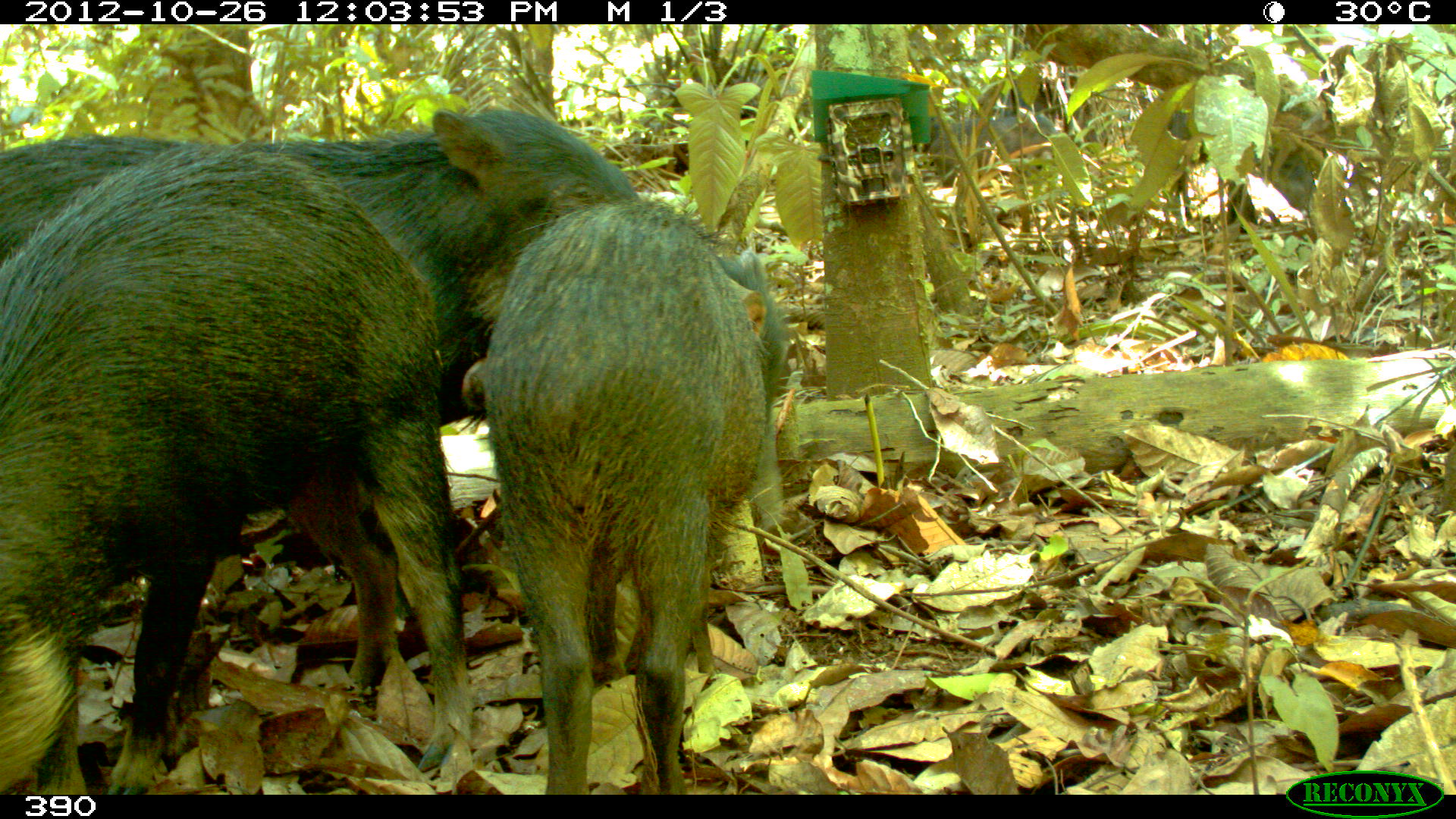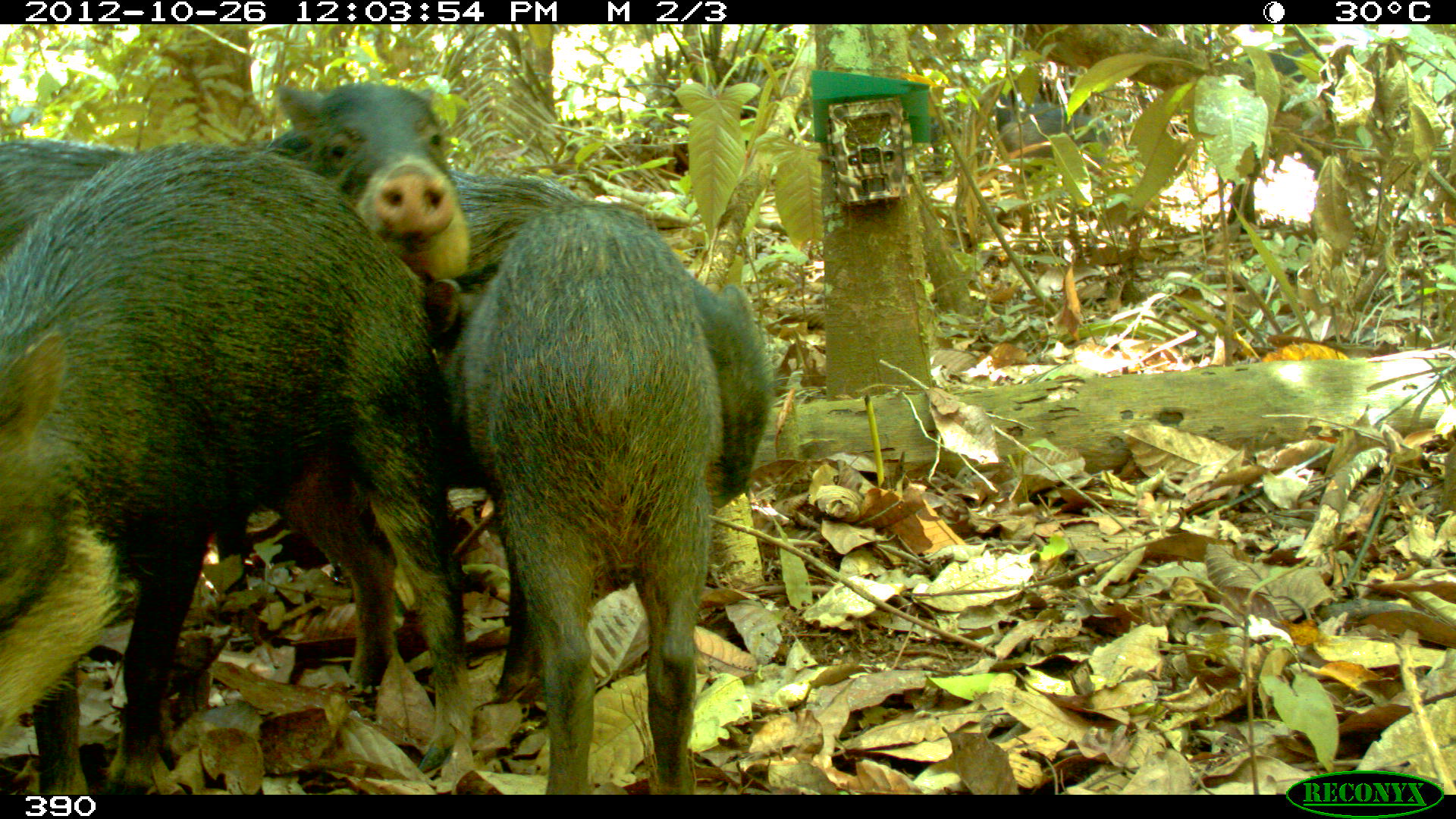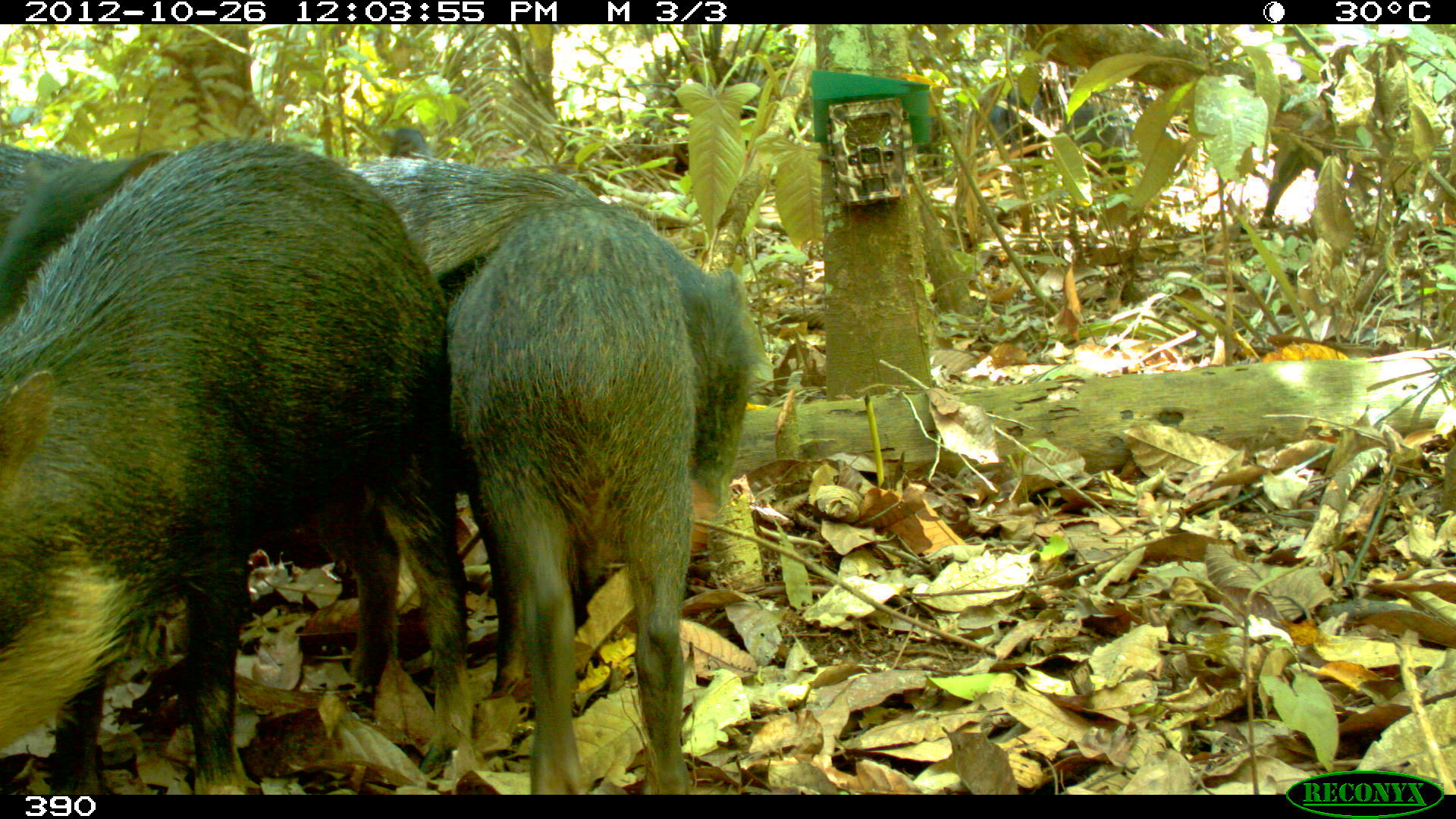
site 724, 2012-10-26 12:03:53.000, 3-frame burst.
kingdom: Animalia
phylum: Chordata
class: Mammalia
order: Artiodactyla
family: Tayassuidae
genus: Tayassu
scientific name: Tayassu pecari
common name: white-lipped peccary